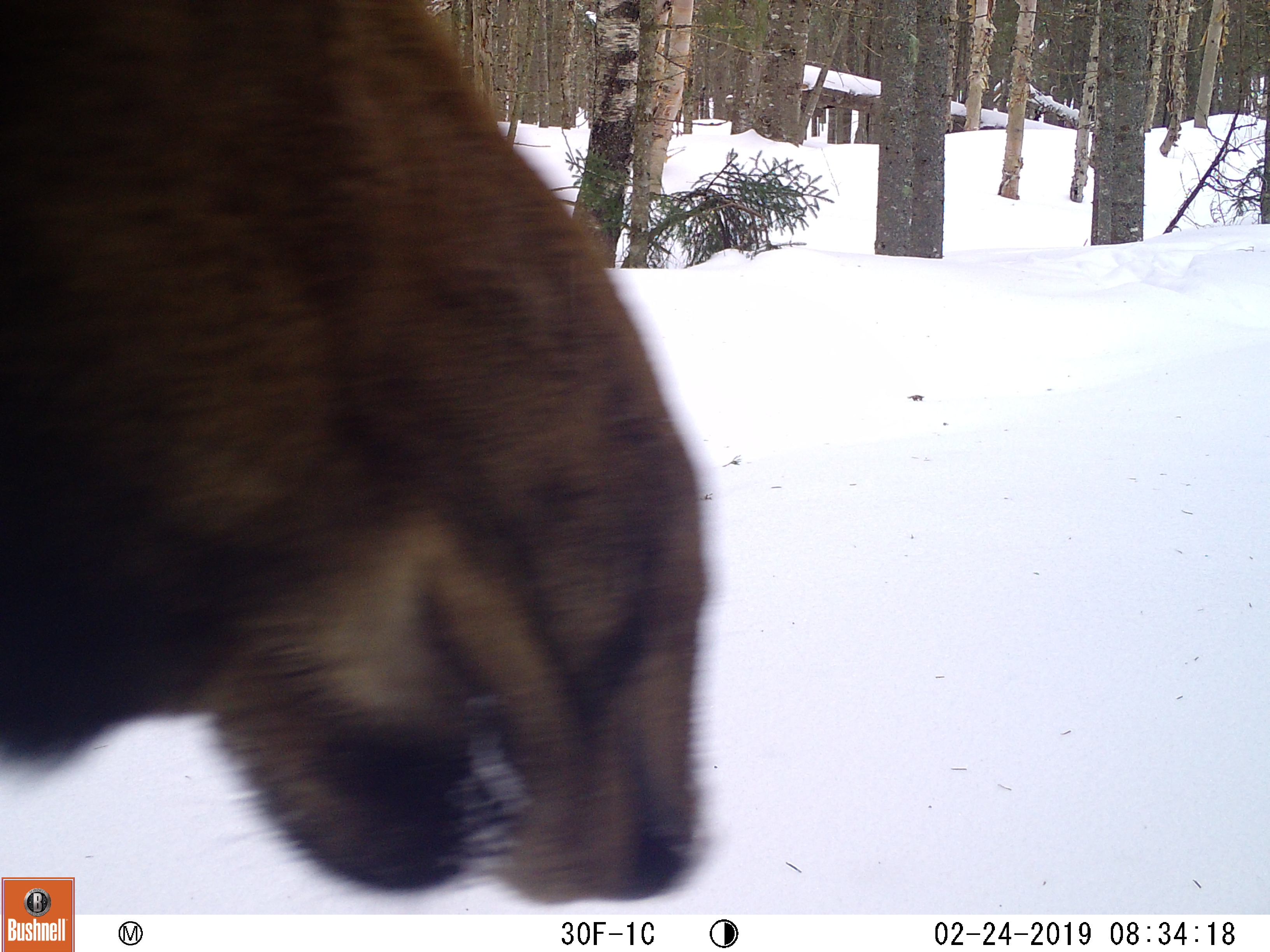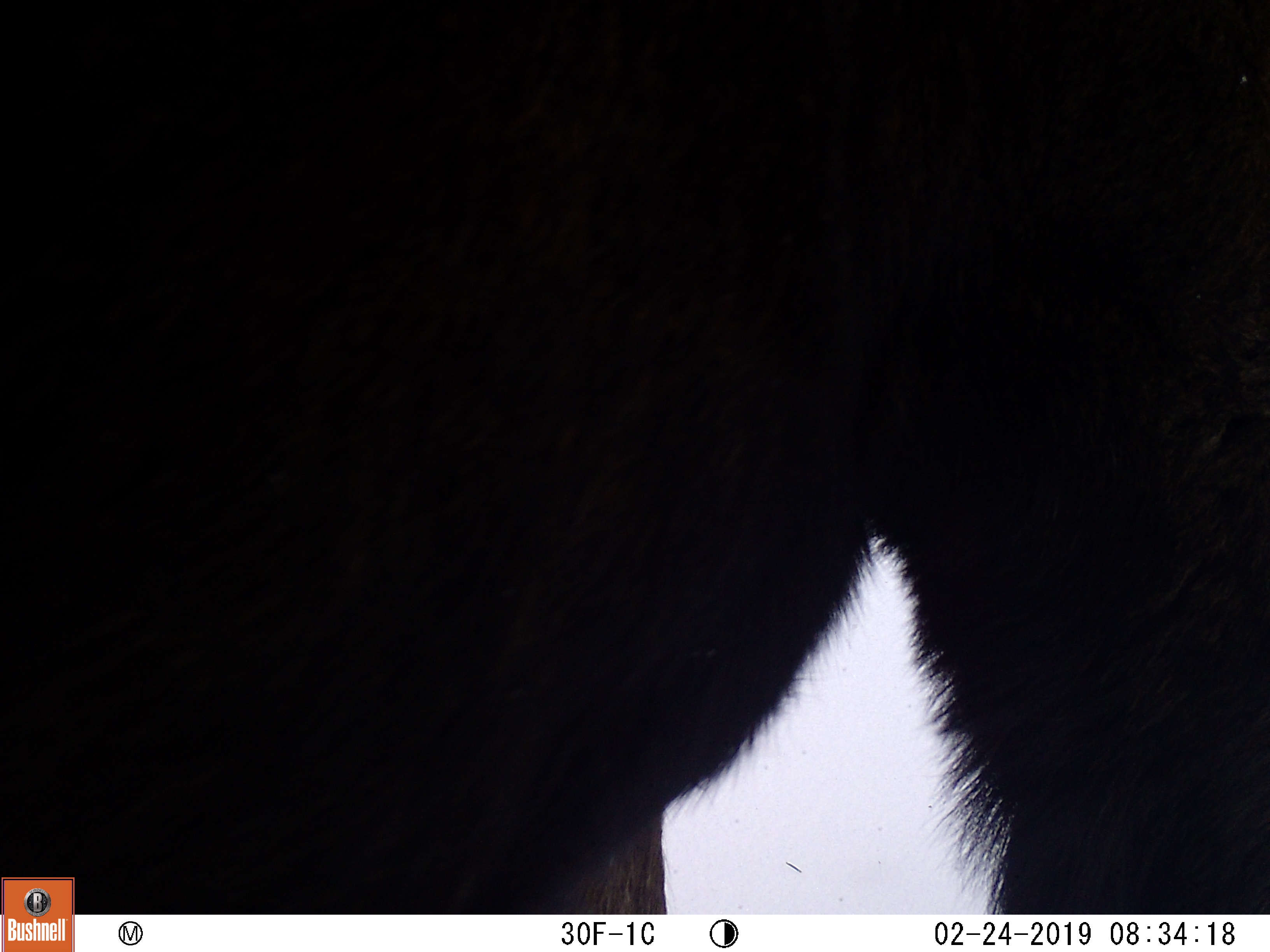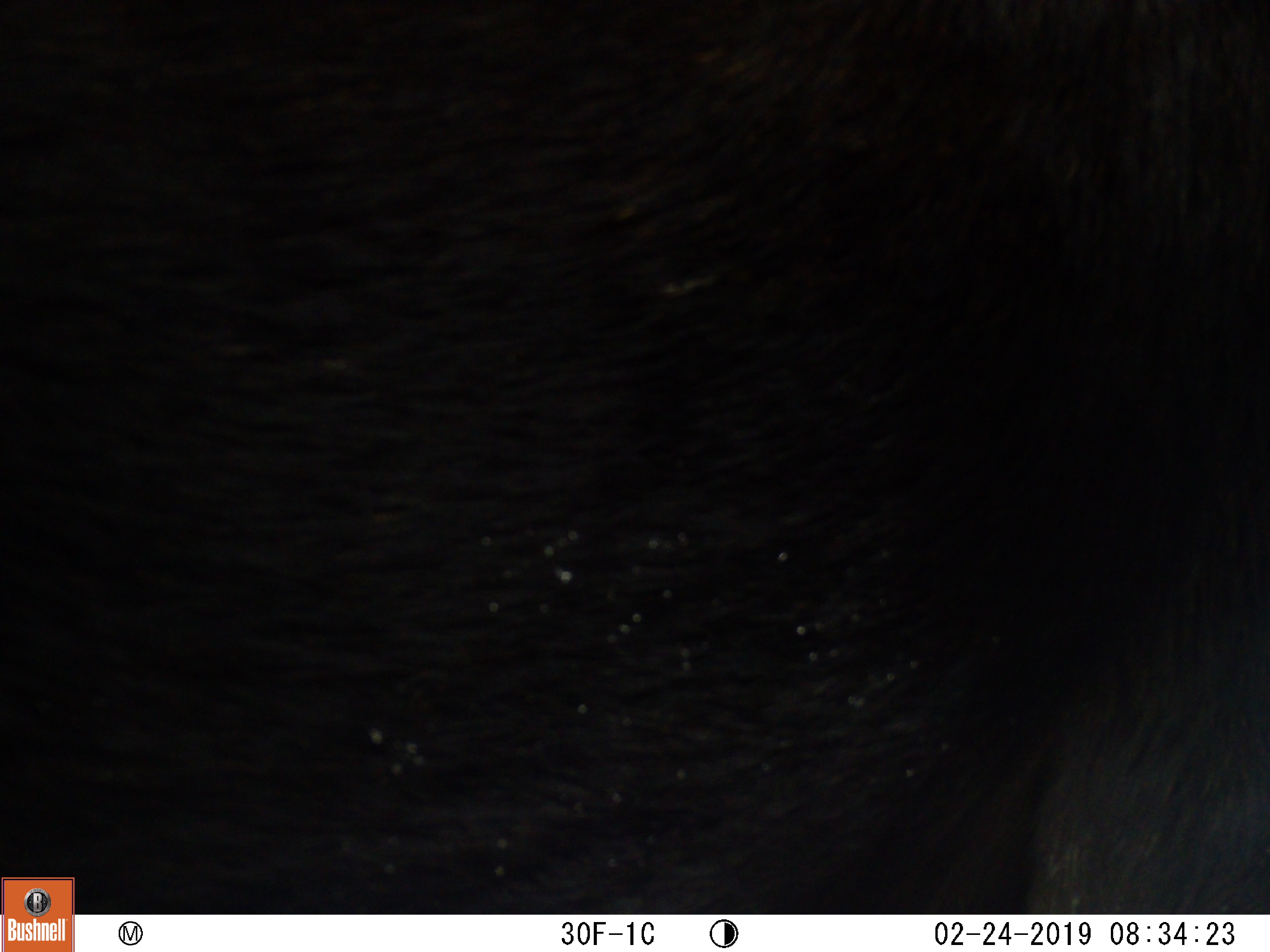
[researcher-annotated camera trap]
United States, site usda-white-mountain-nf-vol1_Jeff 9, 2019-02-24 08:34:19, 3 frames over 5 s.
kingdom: Animalia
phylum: Chordata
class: Mammalia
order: Artiodactyla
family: Cervidae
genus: Alces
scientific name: Alces alces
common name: moose